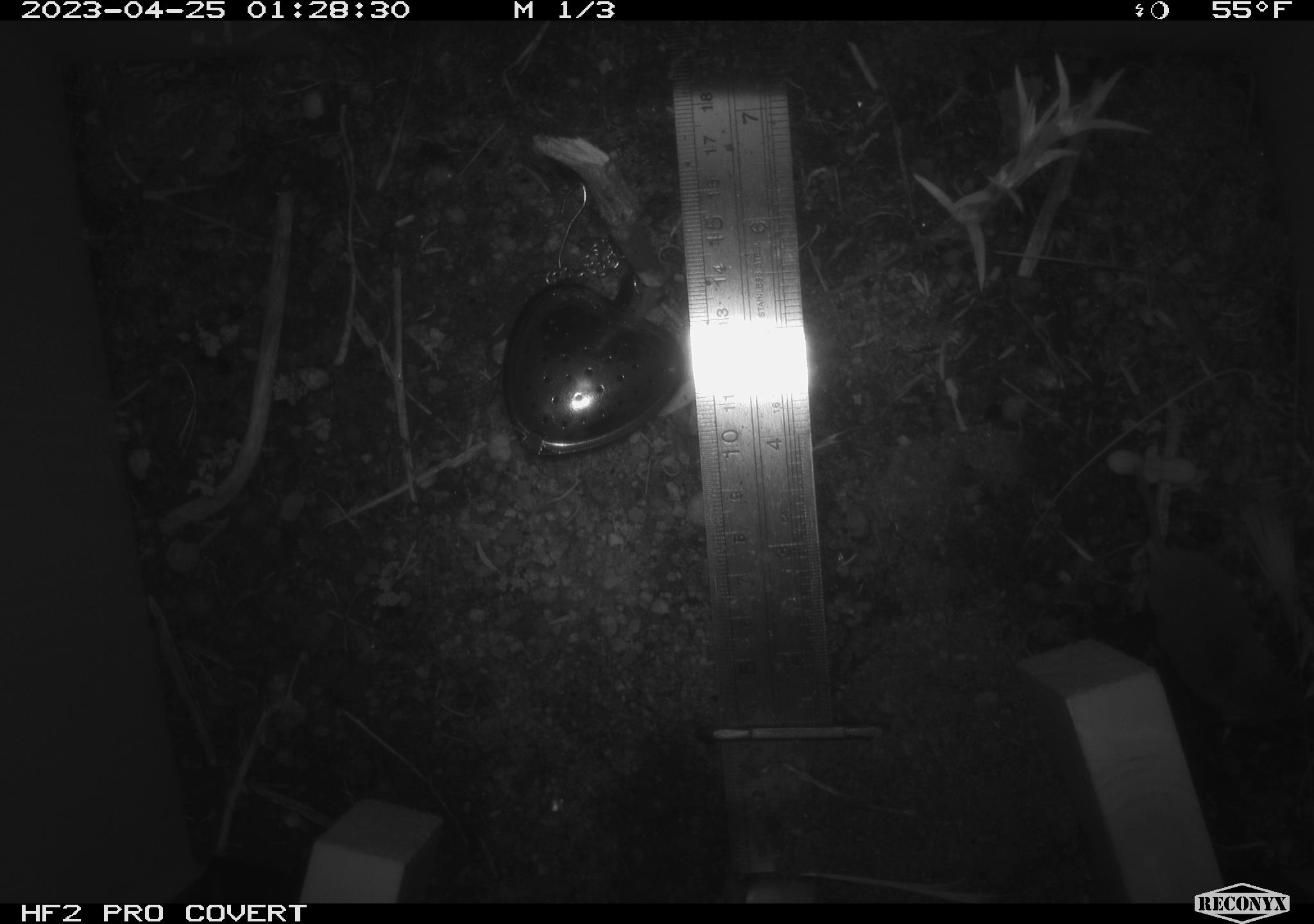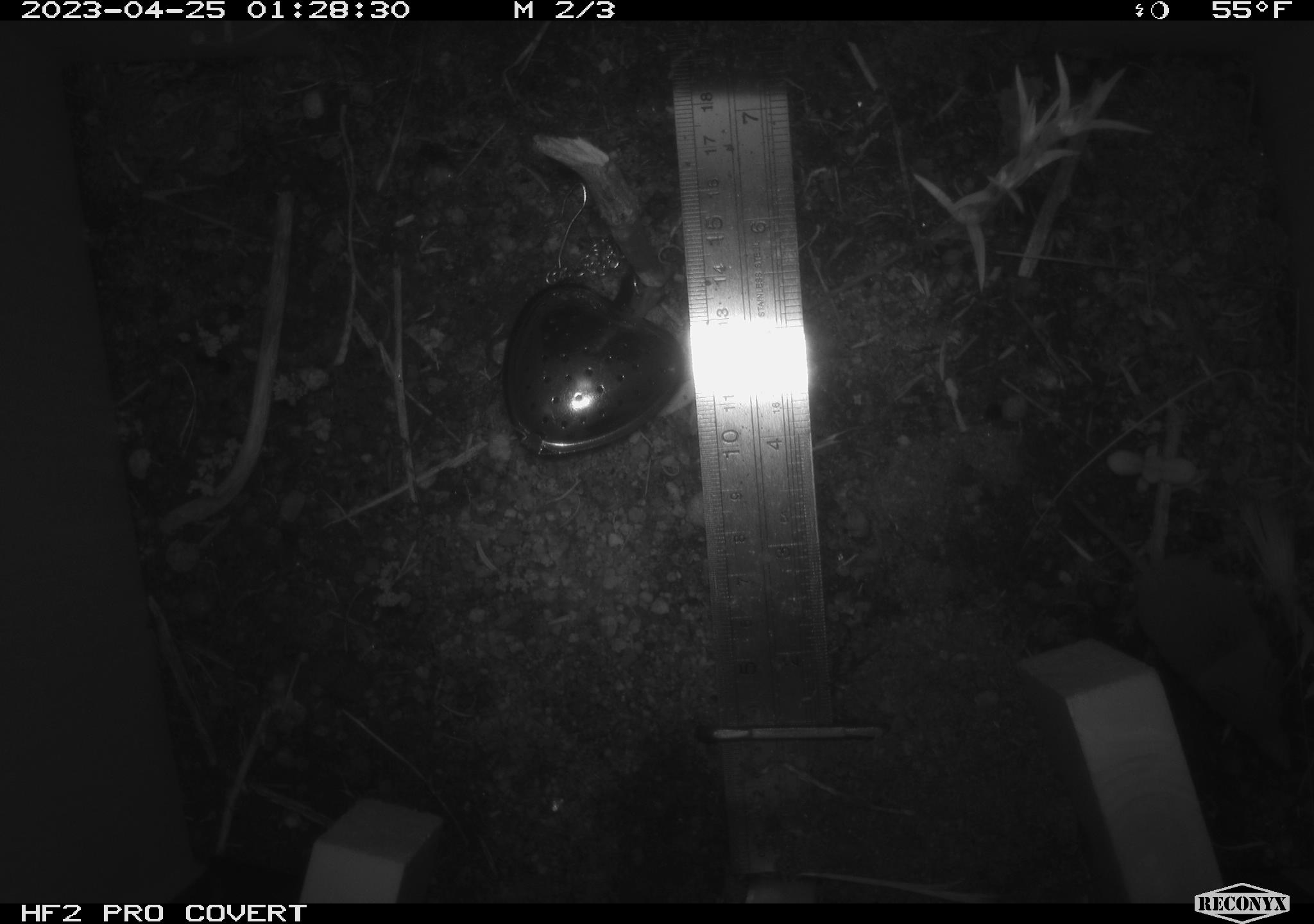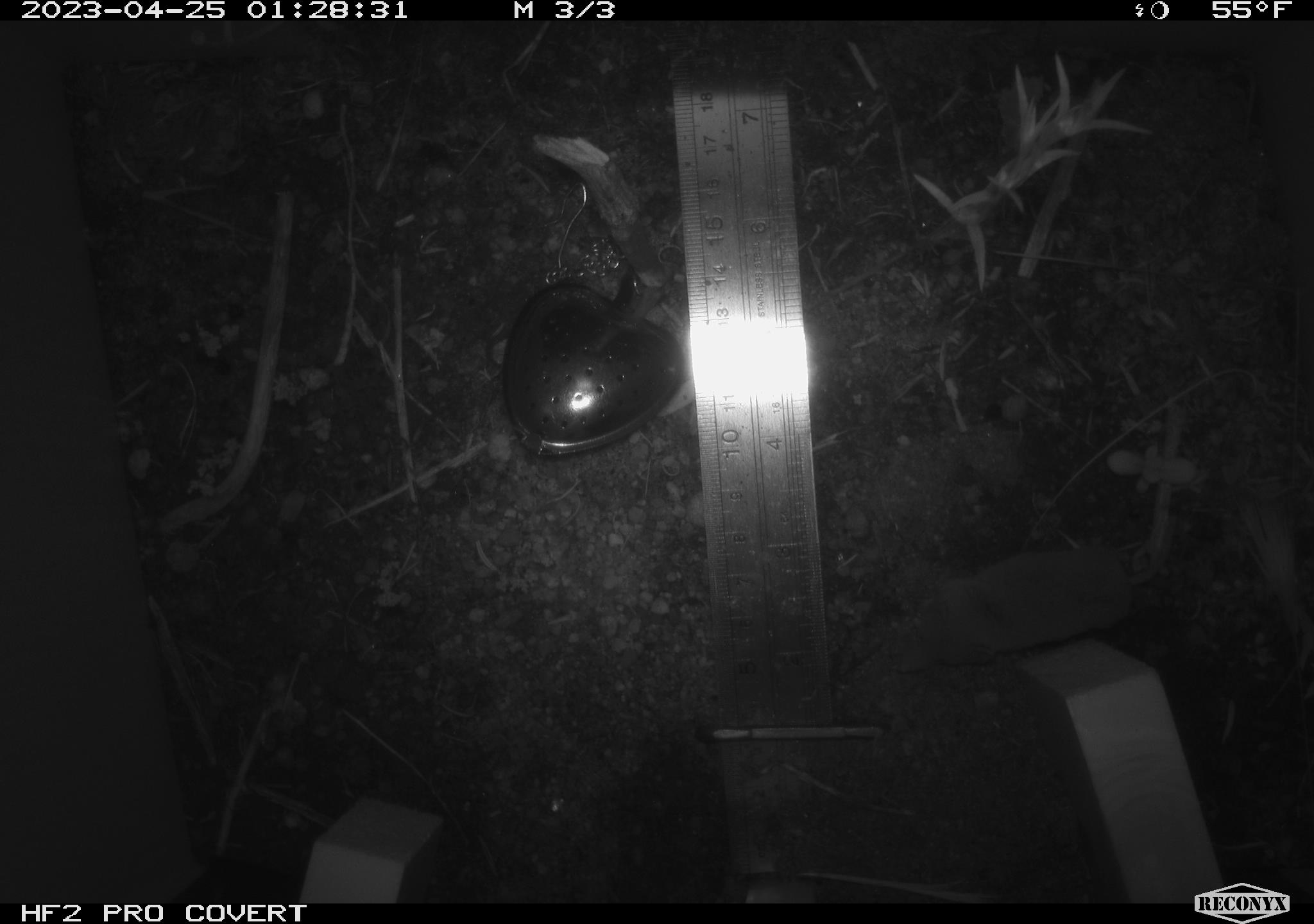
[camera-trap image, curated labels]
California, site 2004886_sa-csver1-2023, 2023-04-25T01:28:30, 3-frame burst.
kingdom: Animalia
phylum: Chordata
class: Mammalia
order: Eulipotyphla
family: Soricidae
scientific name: Soricidae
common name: shrews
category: soricidae family